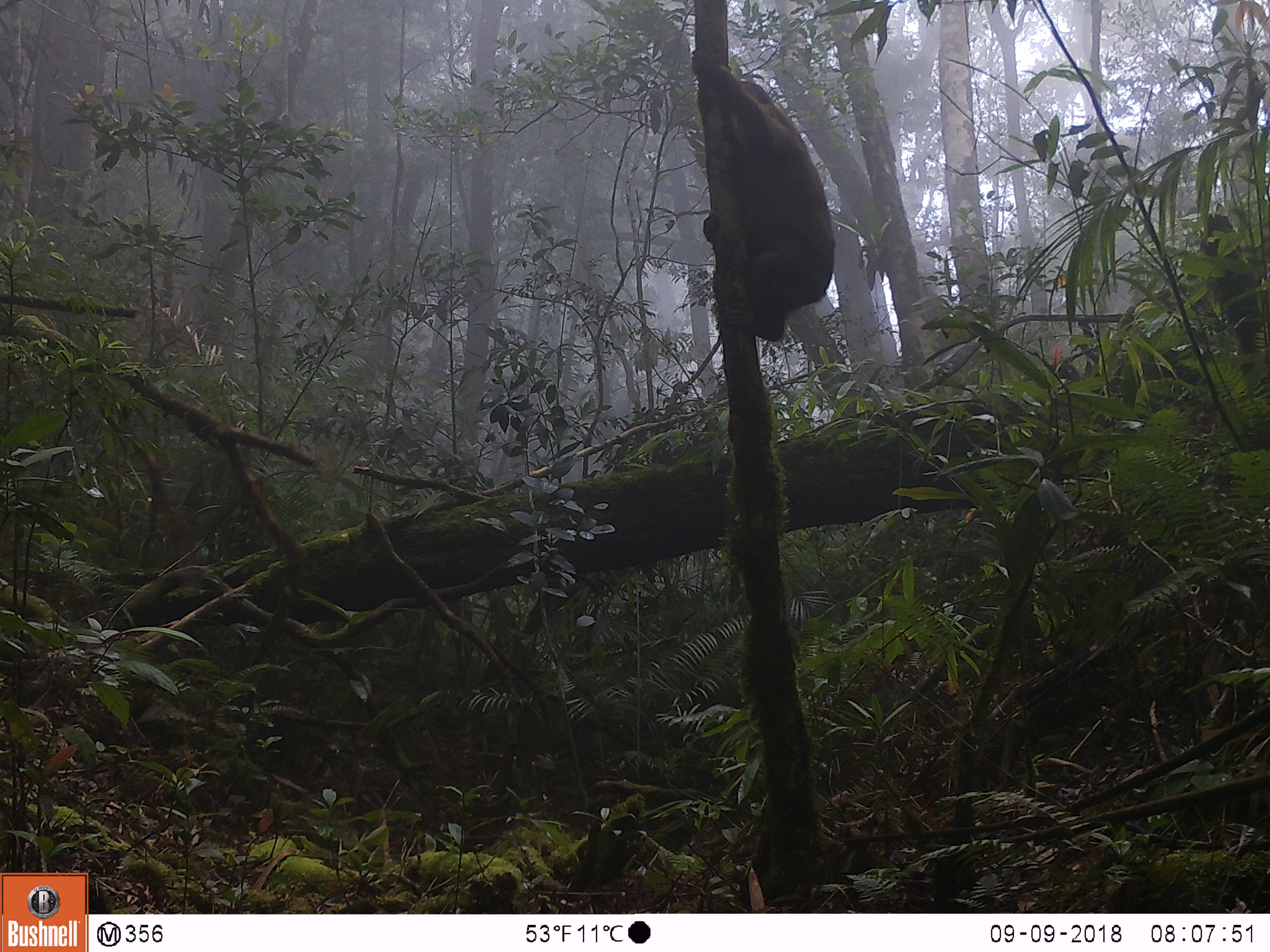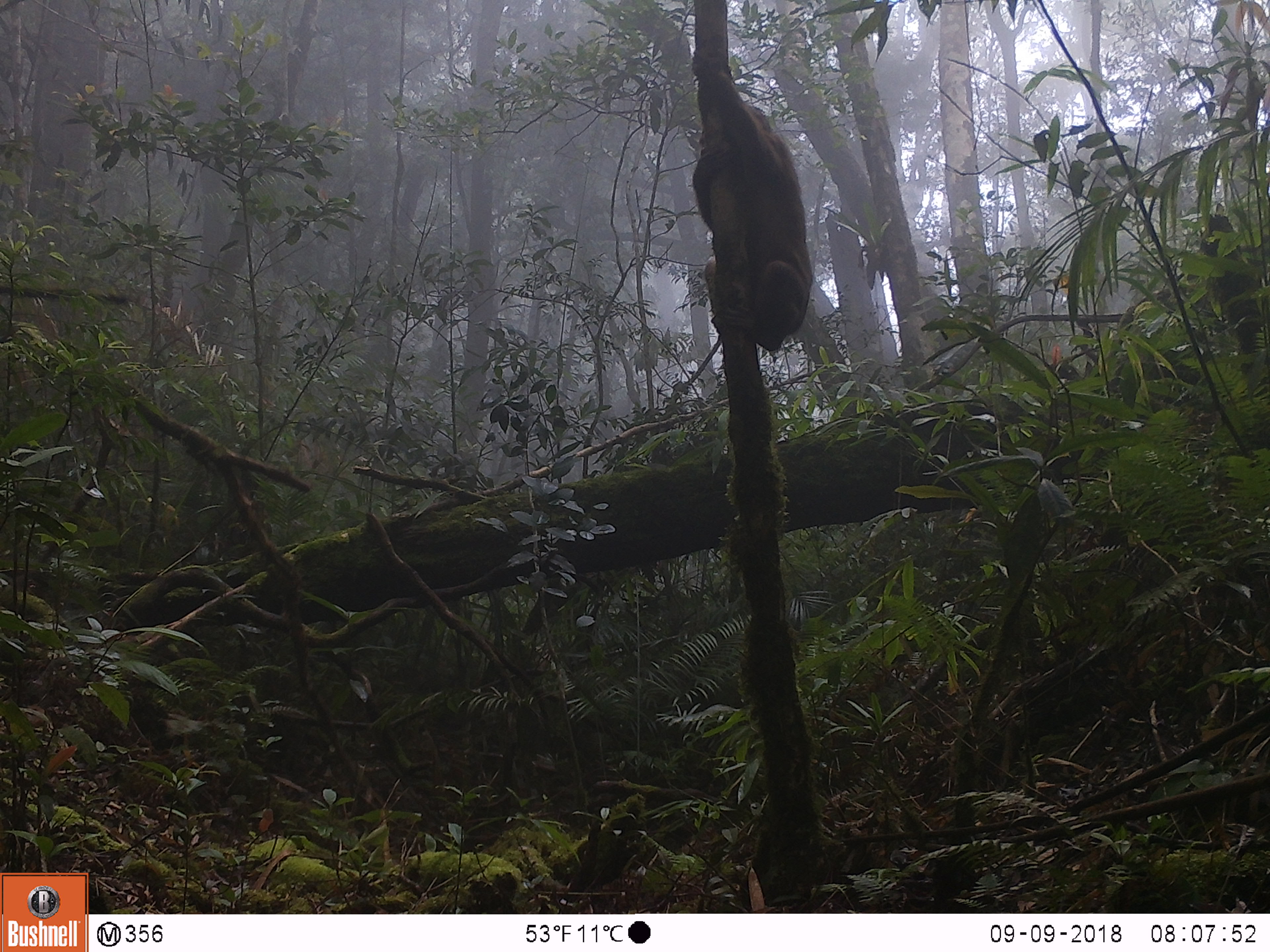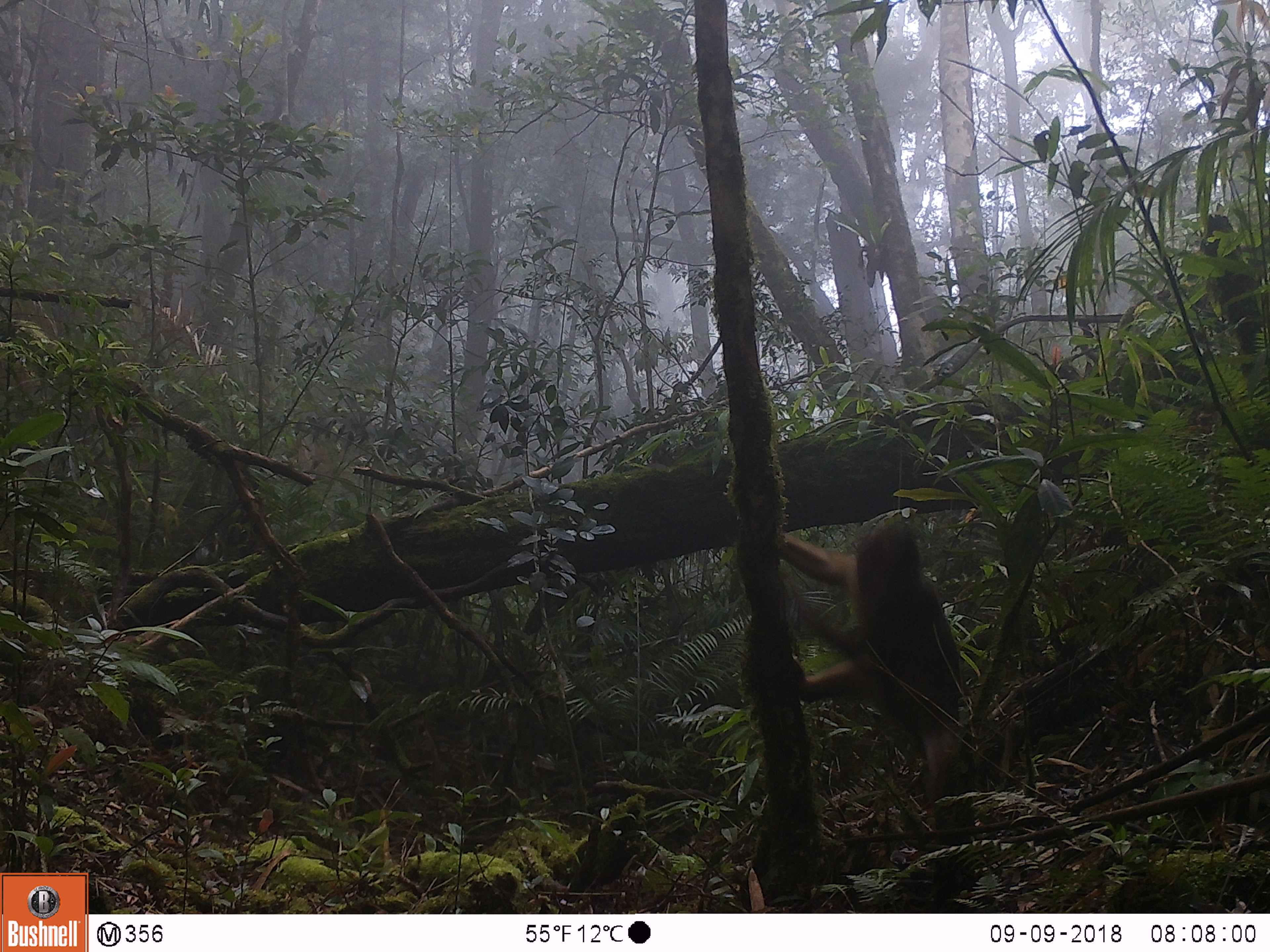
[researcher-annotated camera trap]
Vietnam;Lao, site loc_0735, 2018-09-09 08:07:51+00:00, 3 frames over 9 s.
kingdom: Animalia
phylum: Chordata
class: Mammalia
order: Primates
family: Cercopithecidae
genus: Macaca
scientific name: Macaca arctoides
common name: stump-tailed macaque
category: stump tailed macaque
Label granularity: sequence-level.